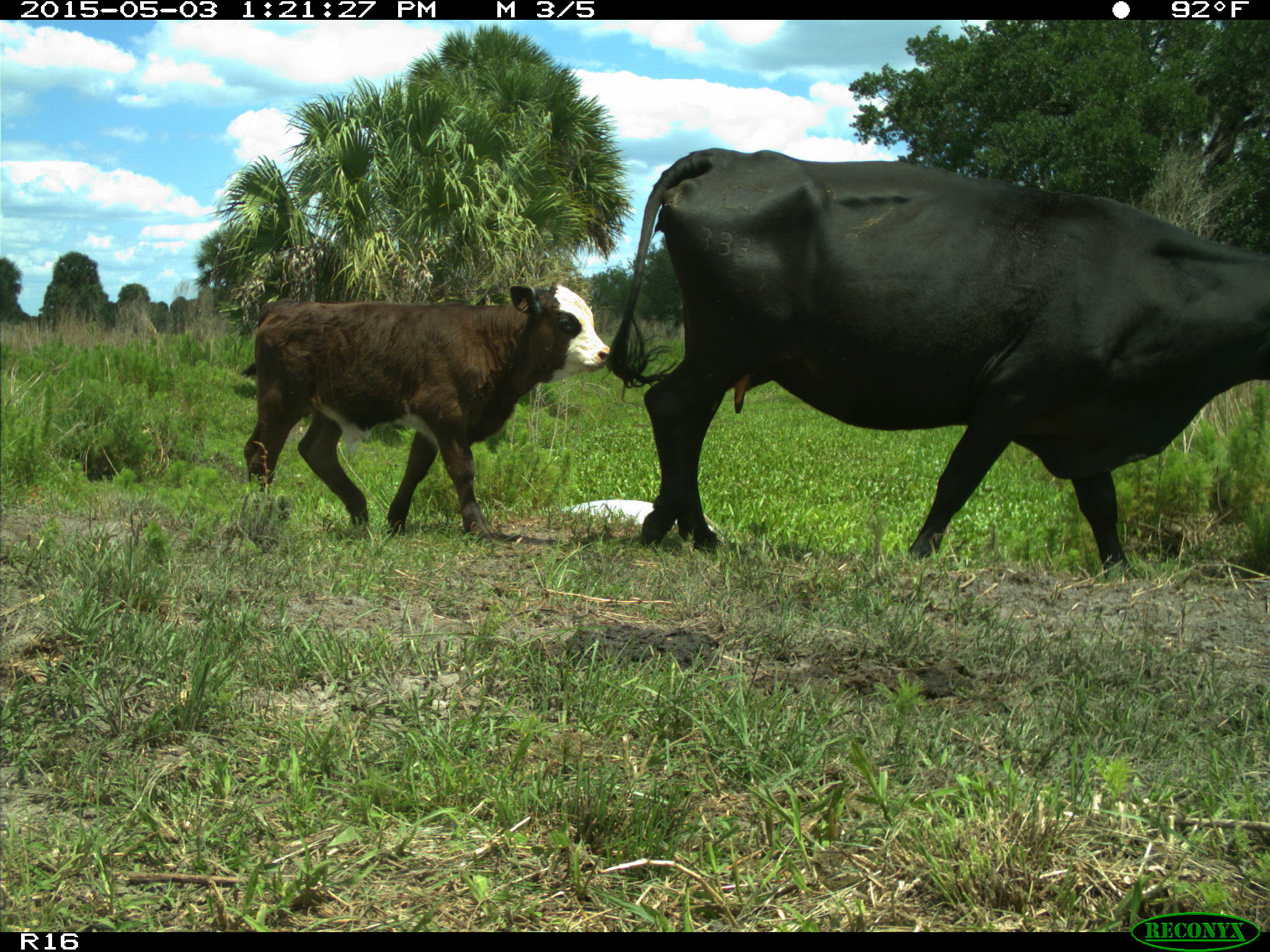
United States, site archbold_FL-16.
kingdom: Animalia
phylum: Chordata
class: Mammalia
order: Artiodactyla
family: Bovidae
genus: Bos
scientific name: Bos taurus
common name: domestic cow